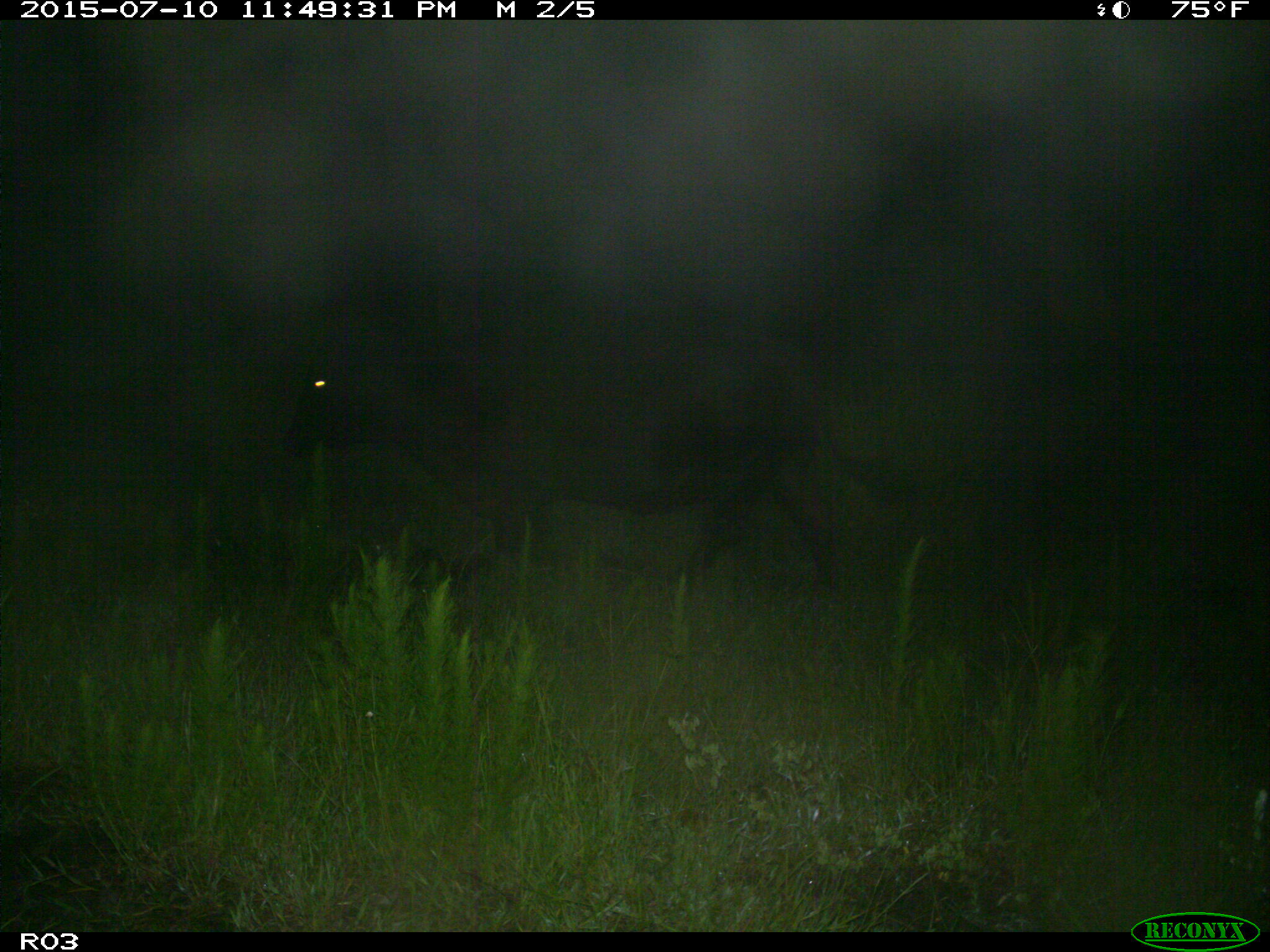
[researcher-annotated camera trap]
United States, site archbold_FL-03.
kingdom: Animalia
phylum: Chordata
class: Mammalia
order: Artiodactyla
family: Bovidae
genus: Bos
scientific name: Bos taurus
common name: domestic cow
Bos taurus (domestic cow).